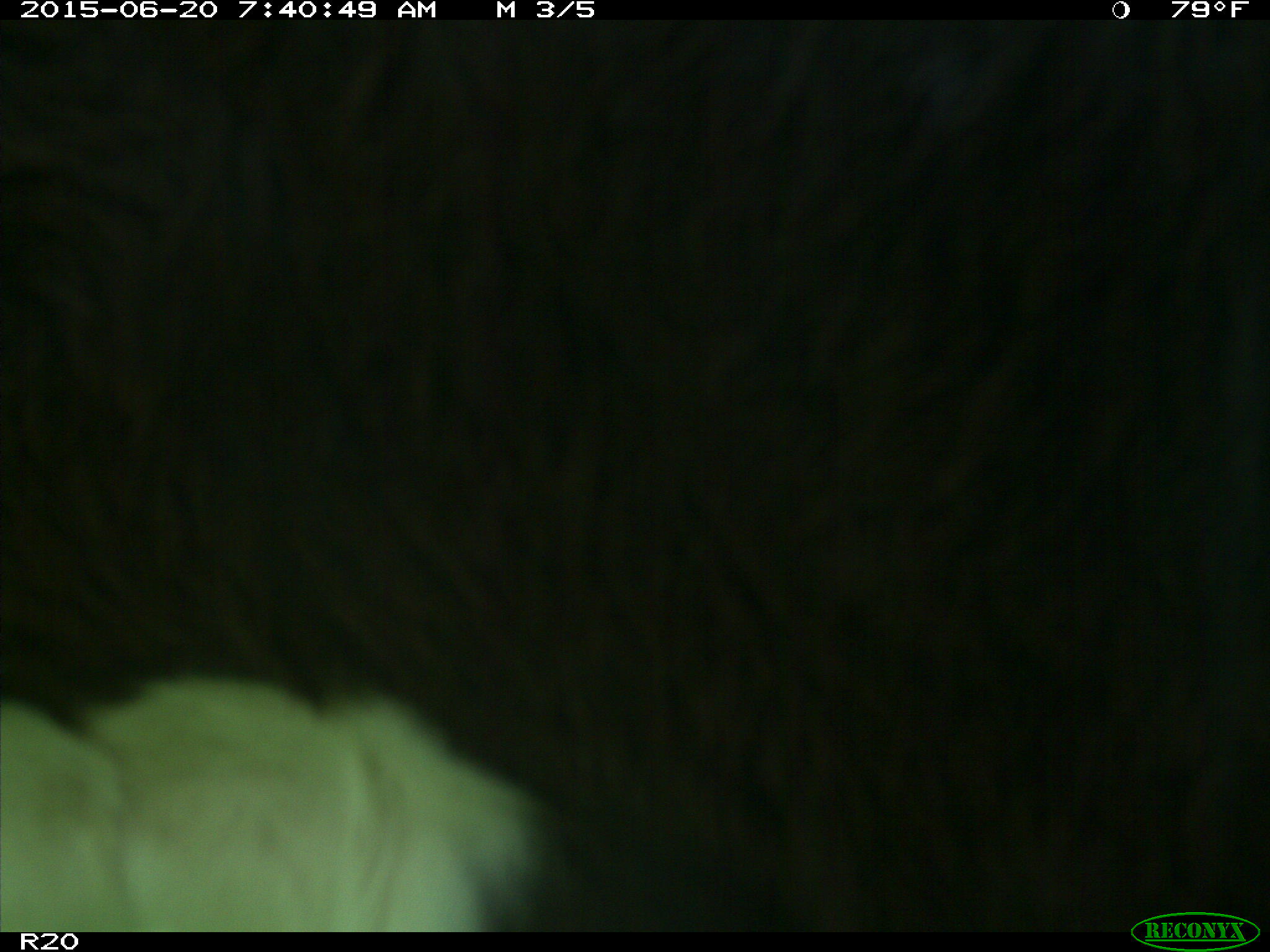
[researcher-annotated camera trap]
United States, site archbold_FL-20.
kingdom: Animalia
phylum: Chordata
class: Mammalia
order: Artiodactyla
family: Bovidae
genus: Bos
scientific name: Bos taurus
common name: domestic cow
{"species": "Bos taurus (domestic cow)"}